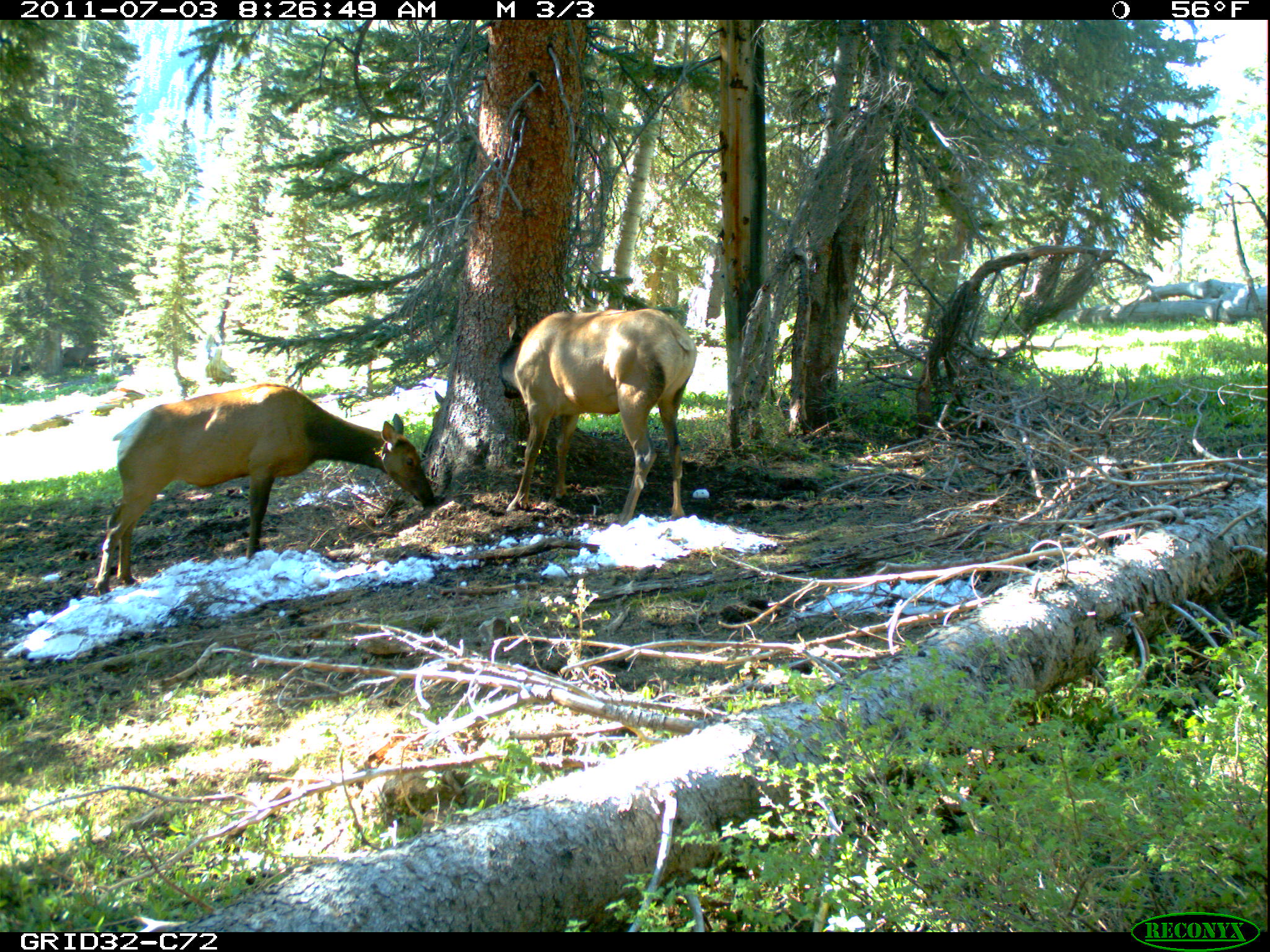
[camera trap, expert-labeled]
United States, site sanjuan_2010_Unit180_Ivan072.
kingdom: Animalia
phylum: Chordata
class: Mammalia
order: Artiodactyla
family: Cervidae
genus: Cervus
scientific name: Cervus elaphus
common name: red deer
Cervus elaphus (red deer).